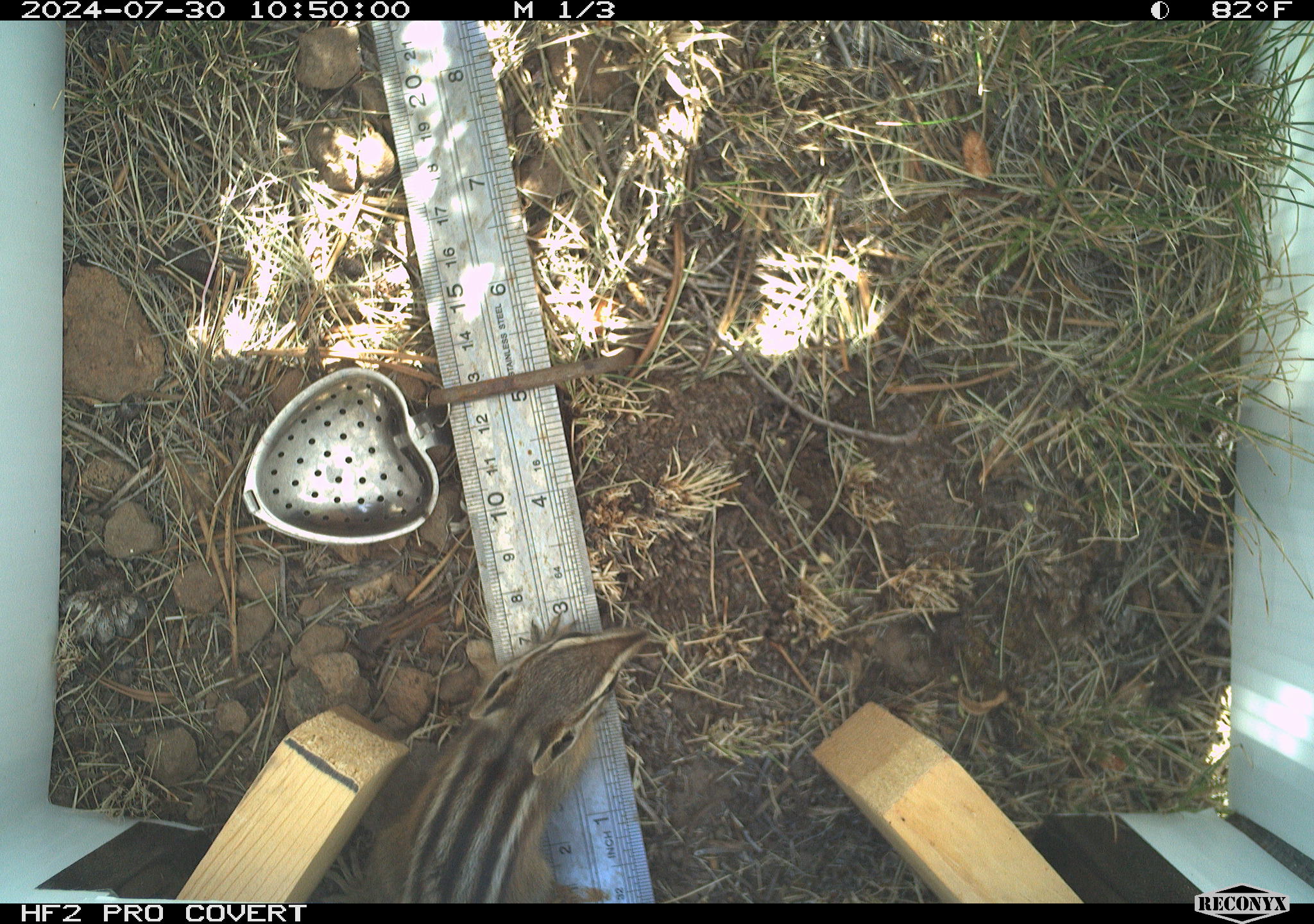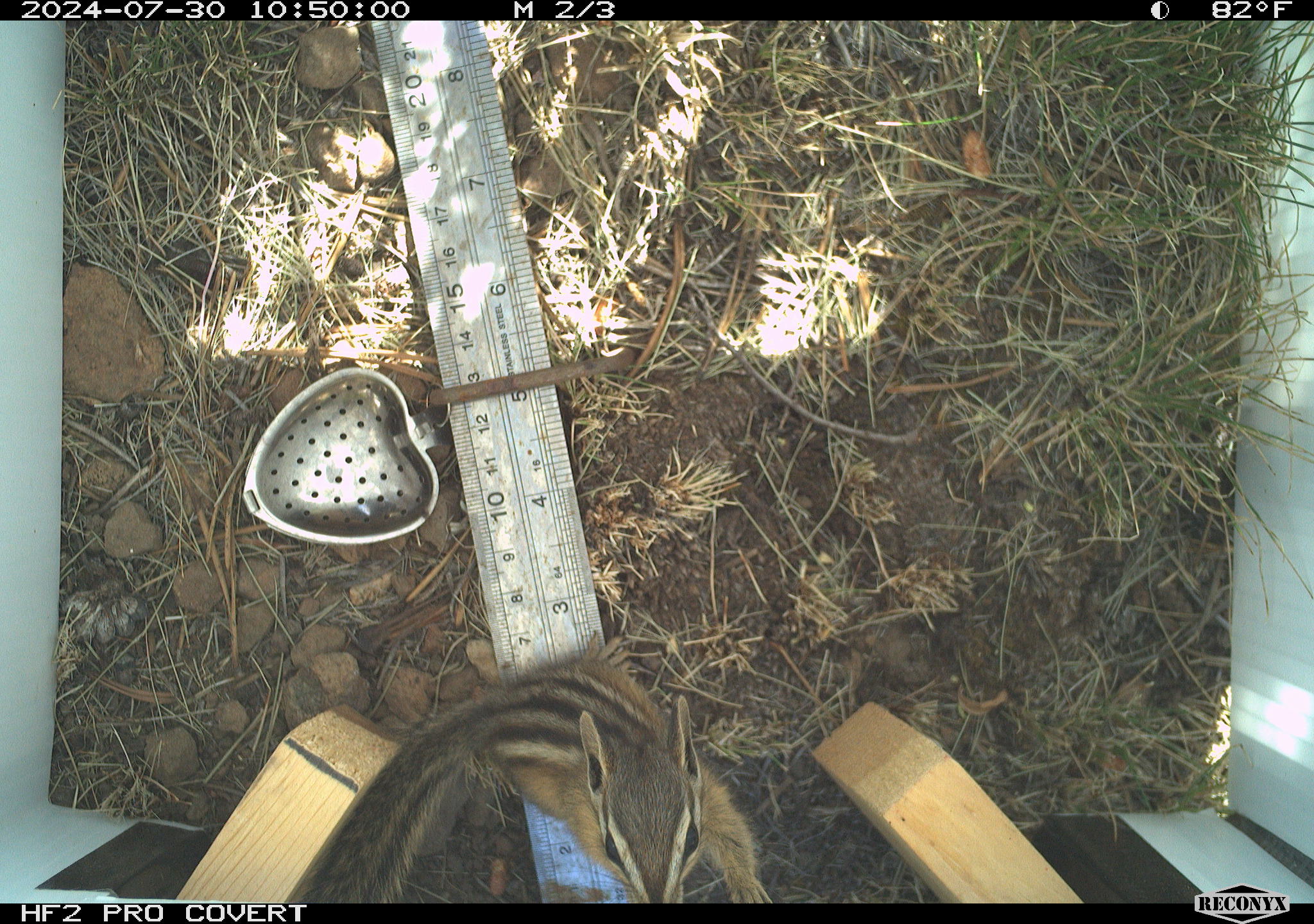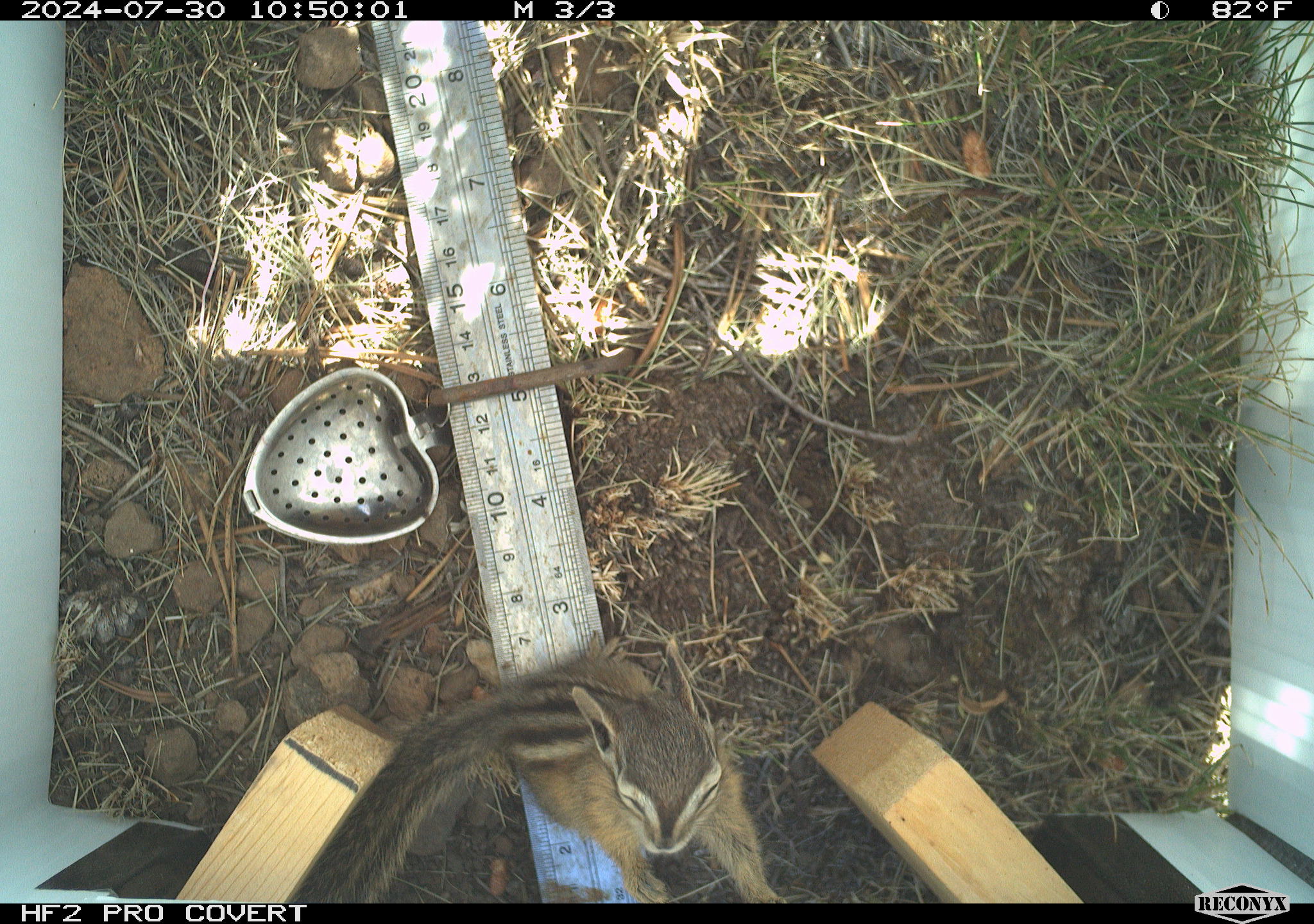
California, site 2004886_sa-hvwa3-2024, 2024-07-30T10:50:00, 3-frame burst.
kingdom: Animalia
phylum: Chordata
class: Mammalia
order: Rodentia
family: Sciuridae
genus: Neotamias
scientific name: Neotamias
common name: western chipmunks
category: neotamias species